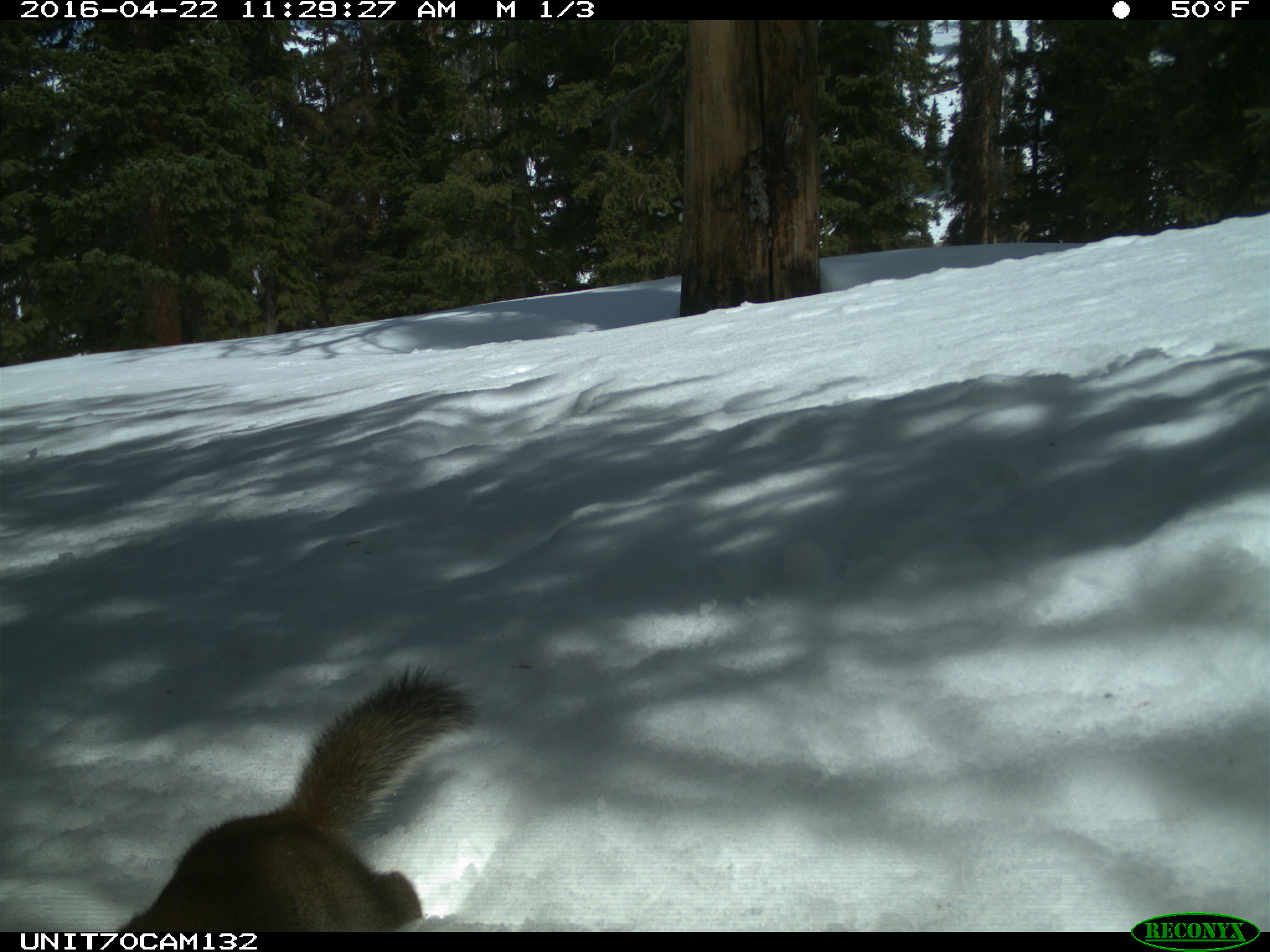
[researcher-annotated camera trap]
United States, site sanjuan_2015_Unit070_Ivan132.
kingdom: Animalia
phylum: Chordata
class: Mammalia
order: Rodentia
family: Sciuridae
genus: Tamiasciurus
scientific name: Tamiasciurus hudsonicus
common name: american red squirrel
Tamiasciurus hudsonicus (american red squirrel).